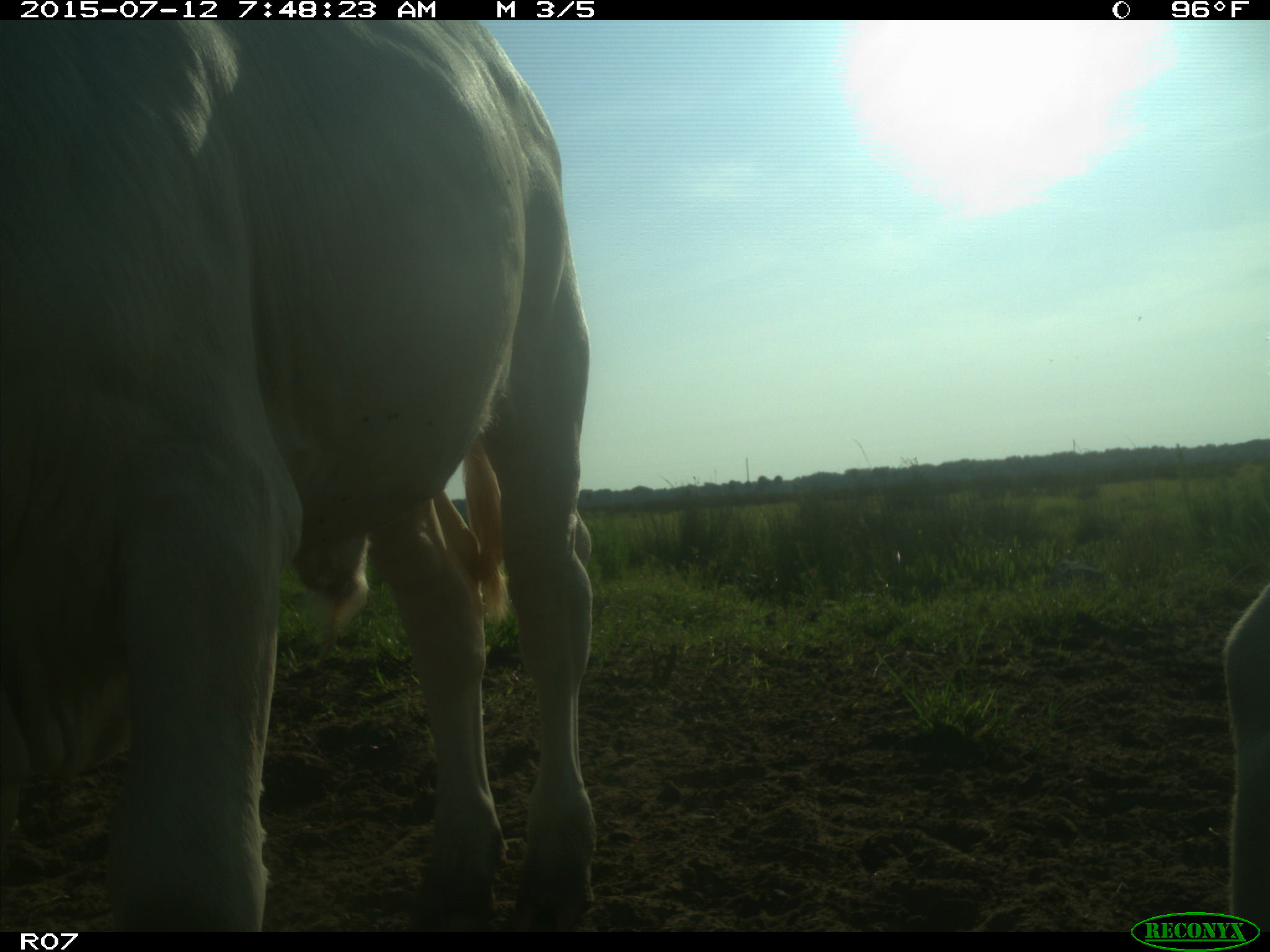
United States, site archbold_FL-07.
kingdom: Animalia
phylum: Chordata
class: Mammalia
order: Artiodactyla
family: Bovidae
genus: Bos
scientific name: Bos taurus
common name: domestic cow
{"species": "Bos taurus (domestic cow)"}